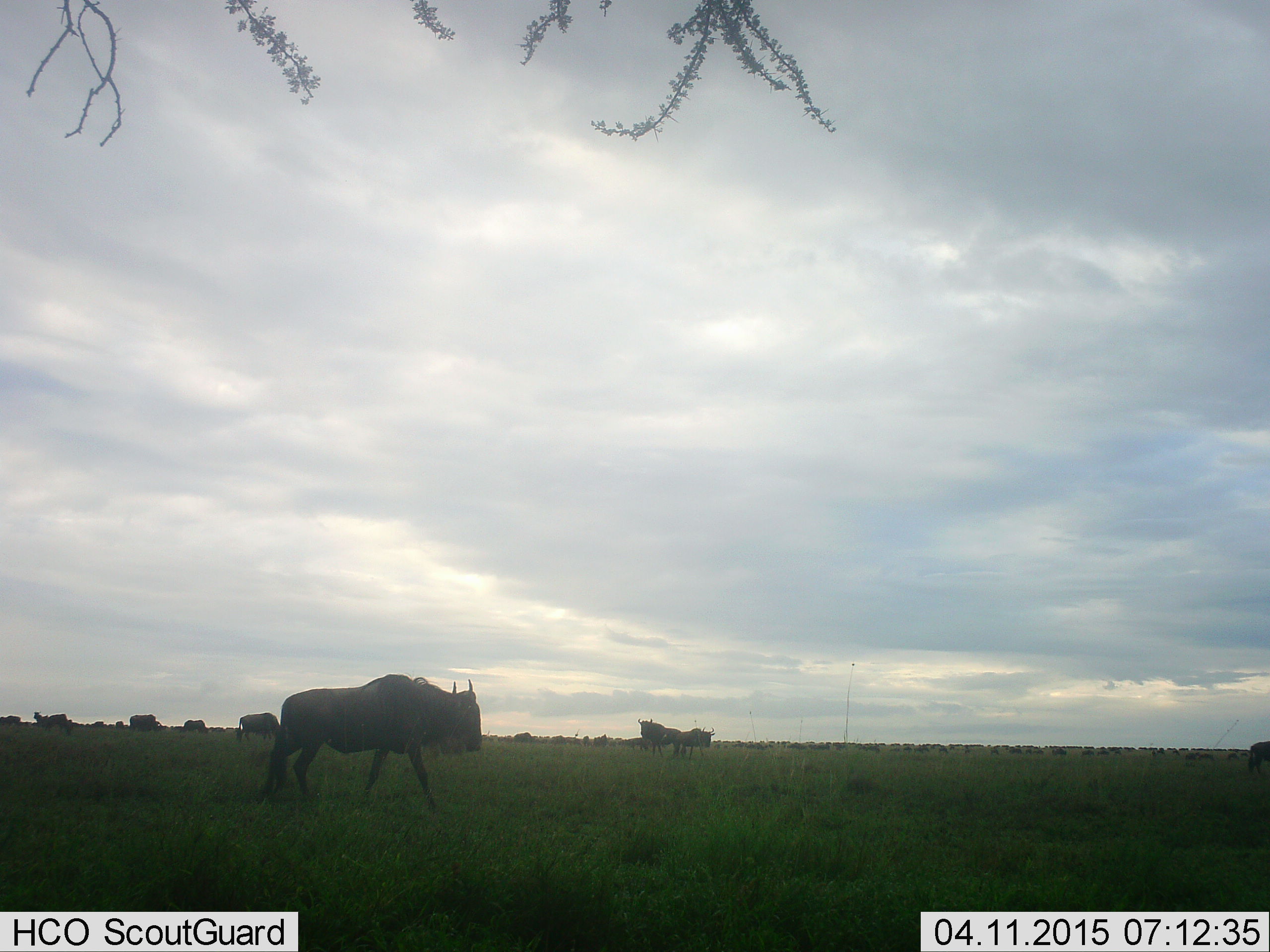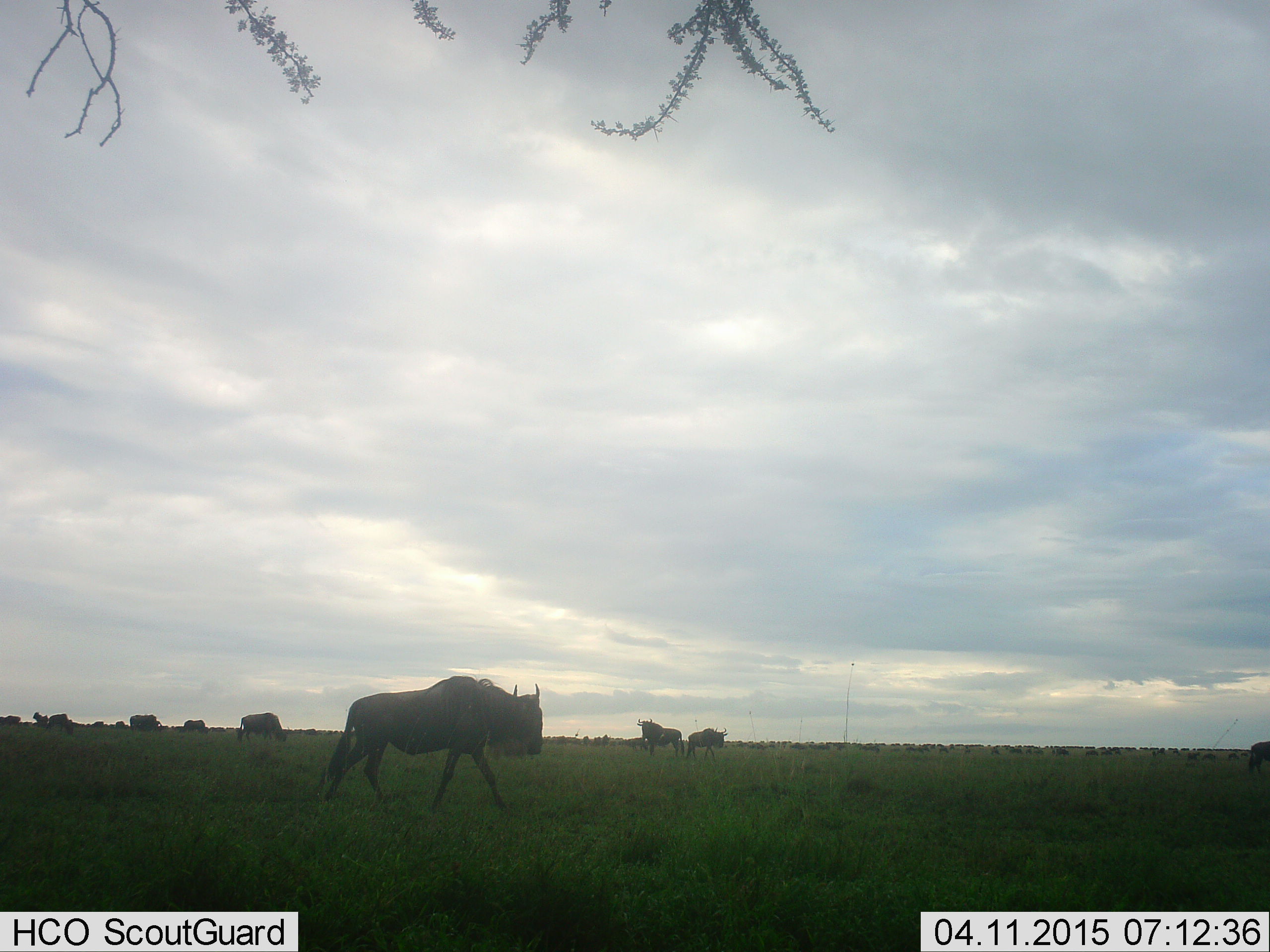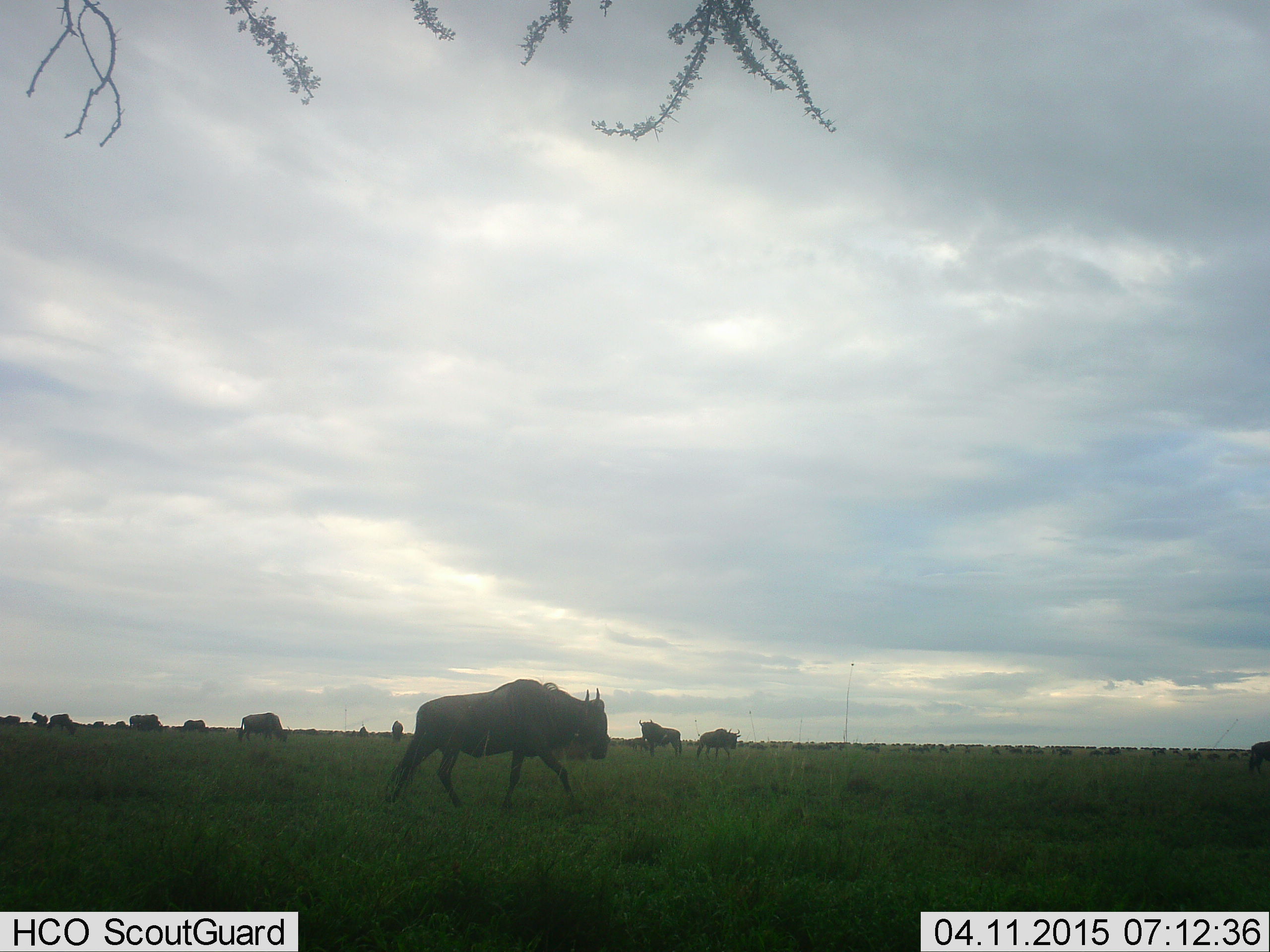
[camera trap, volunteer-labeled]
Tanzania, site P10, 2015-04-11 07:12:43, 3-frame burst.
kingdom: Animalia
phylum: Chordata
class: Mammalia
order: Artiodactyla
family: Bovidae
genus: Connochaetes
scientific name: Connochaetes taurinus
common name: blue wildebeest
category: wildebeest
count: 11-50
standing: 70%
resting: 0%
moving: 90%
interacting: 0%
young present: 0%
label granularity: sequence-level